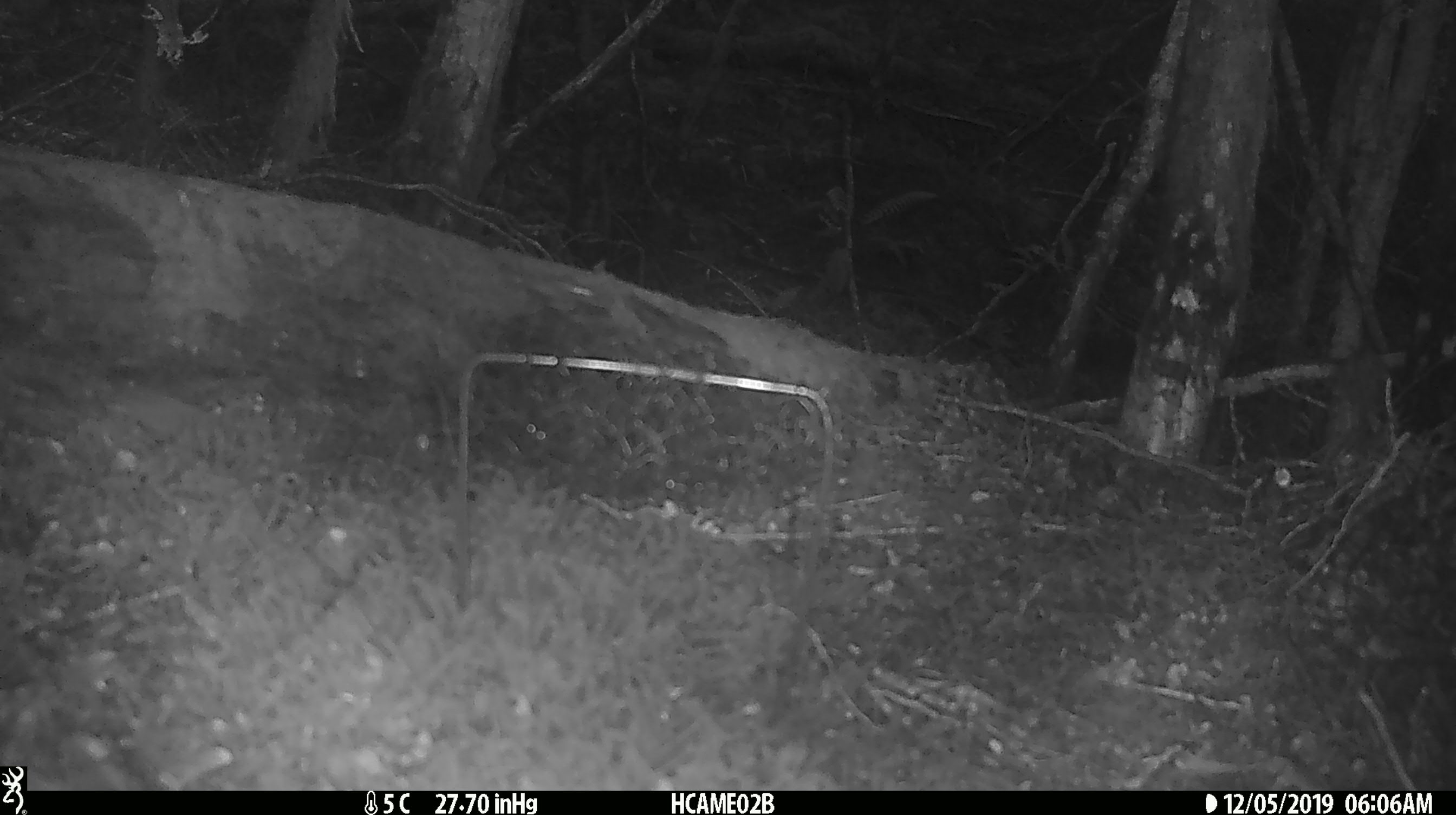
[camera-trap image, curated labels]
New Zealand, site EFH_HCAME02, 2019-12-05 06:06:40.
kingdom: Animalia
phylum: Chordata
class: Mammalia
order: Rodentia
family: Muridae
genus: Mus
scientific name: Mus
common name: mouse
Mouse (Mus).